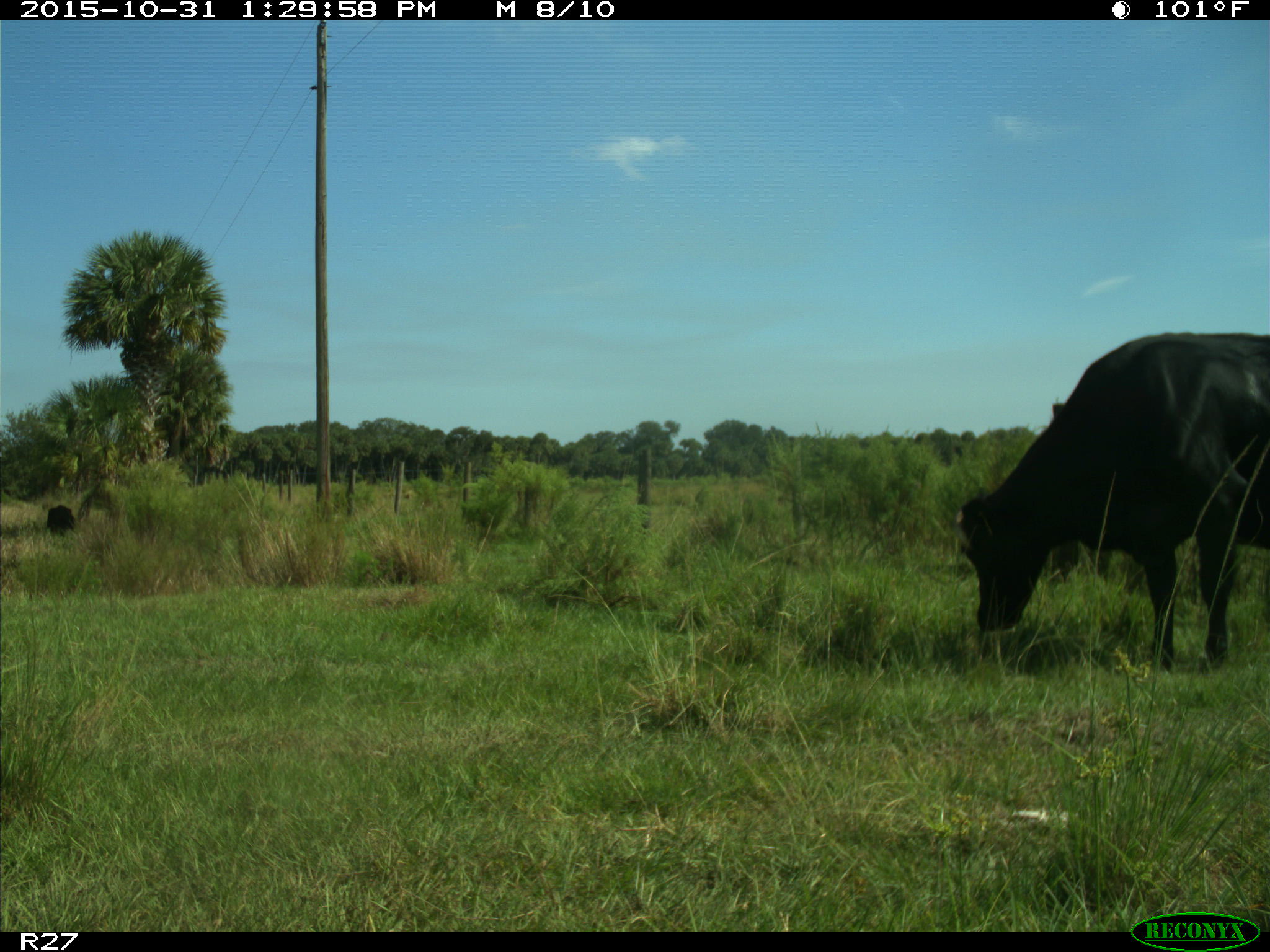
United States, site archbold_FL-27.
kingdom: Animalia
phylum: Chordata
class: Mammalia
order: Artiodactyla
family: Bovidae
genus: Bos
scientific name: Bos taurus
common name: domestic cow